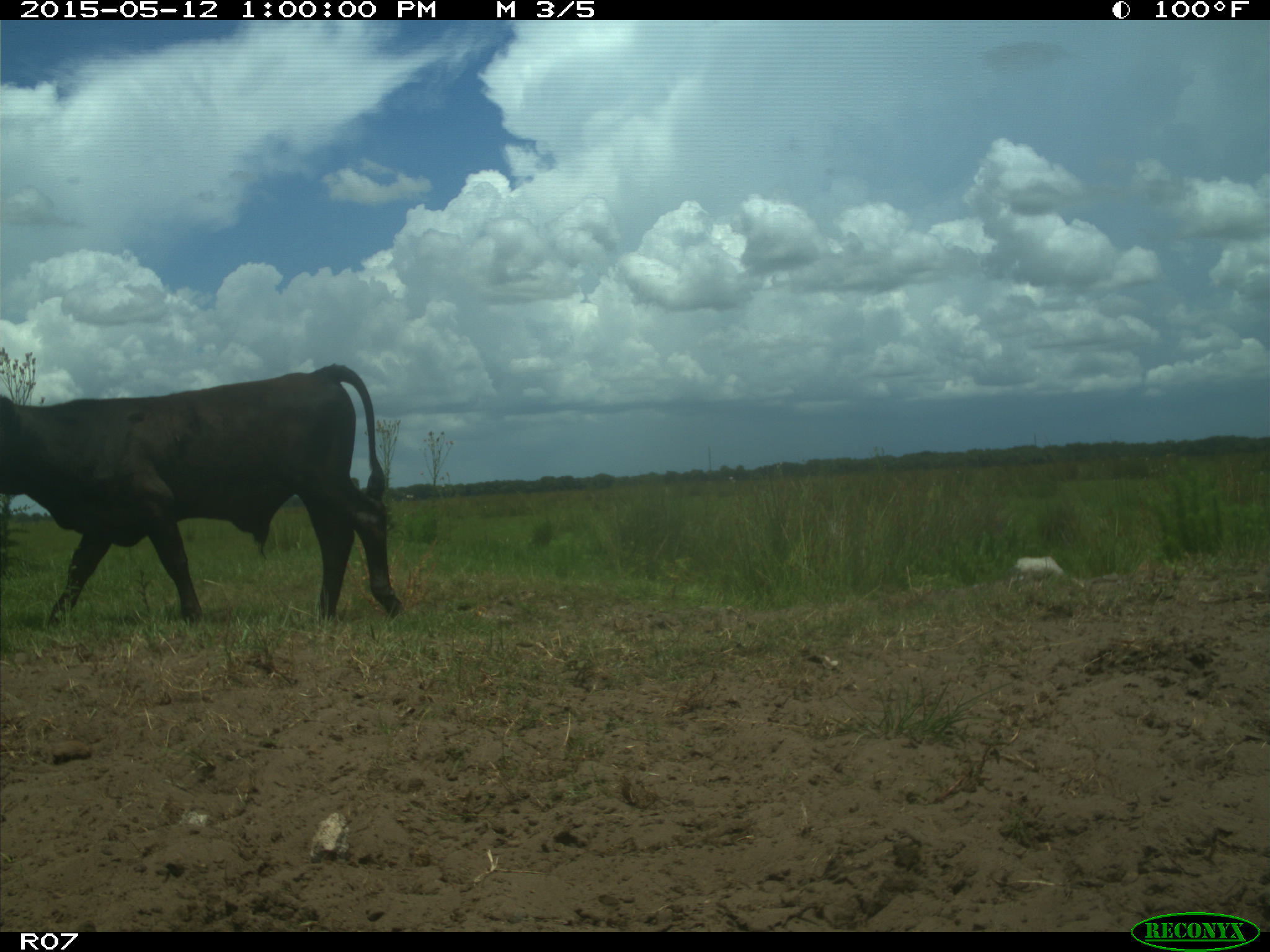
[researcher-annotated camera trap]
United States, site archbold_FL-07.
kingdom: Animalia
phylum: Chordata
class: Mammalia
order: Artiodactyla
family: Bovidae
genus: Bos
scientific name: Bos taurus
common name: domestic cow